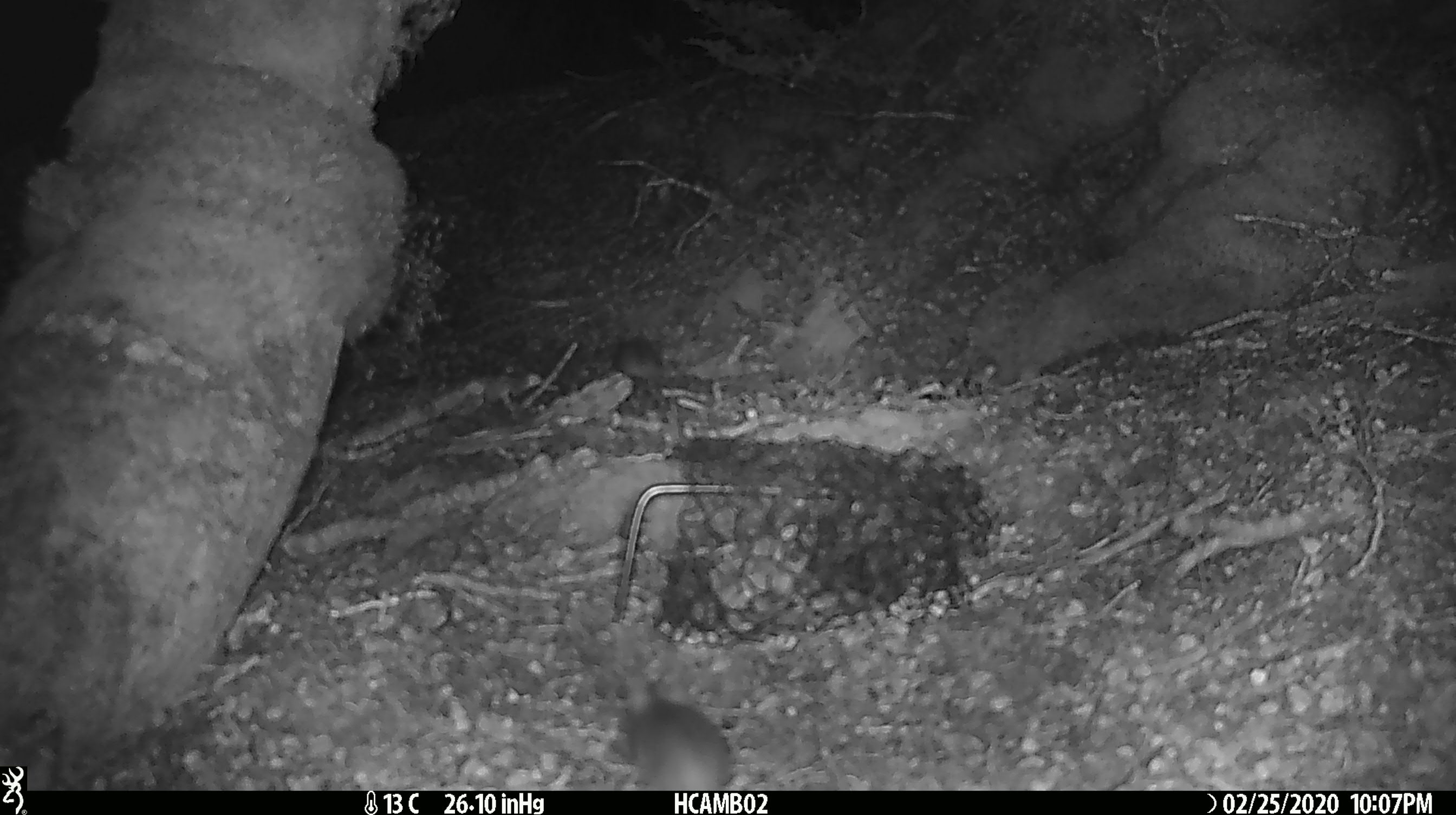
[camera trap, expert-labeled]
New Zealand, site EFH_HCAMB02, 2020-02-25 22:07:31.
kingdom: Animalia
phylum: Chordata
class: Mammalia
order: Rodentia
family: Muridae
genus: Mus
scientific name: Mus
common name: mouse